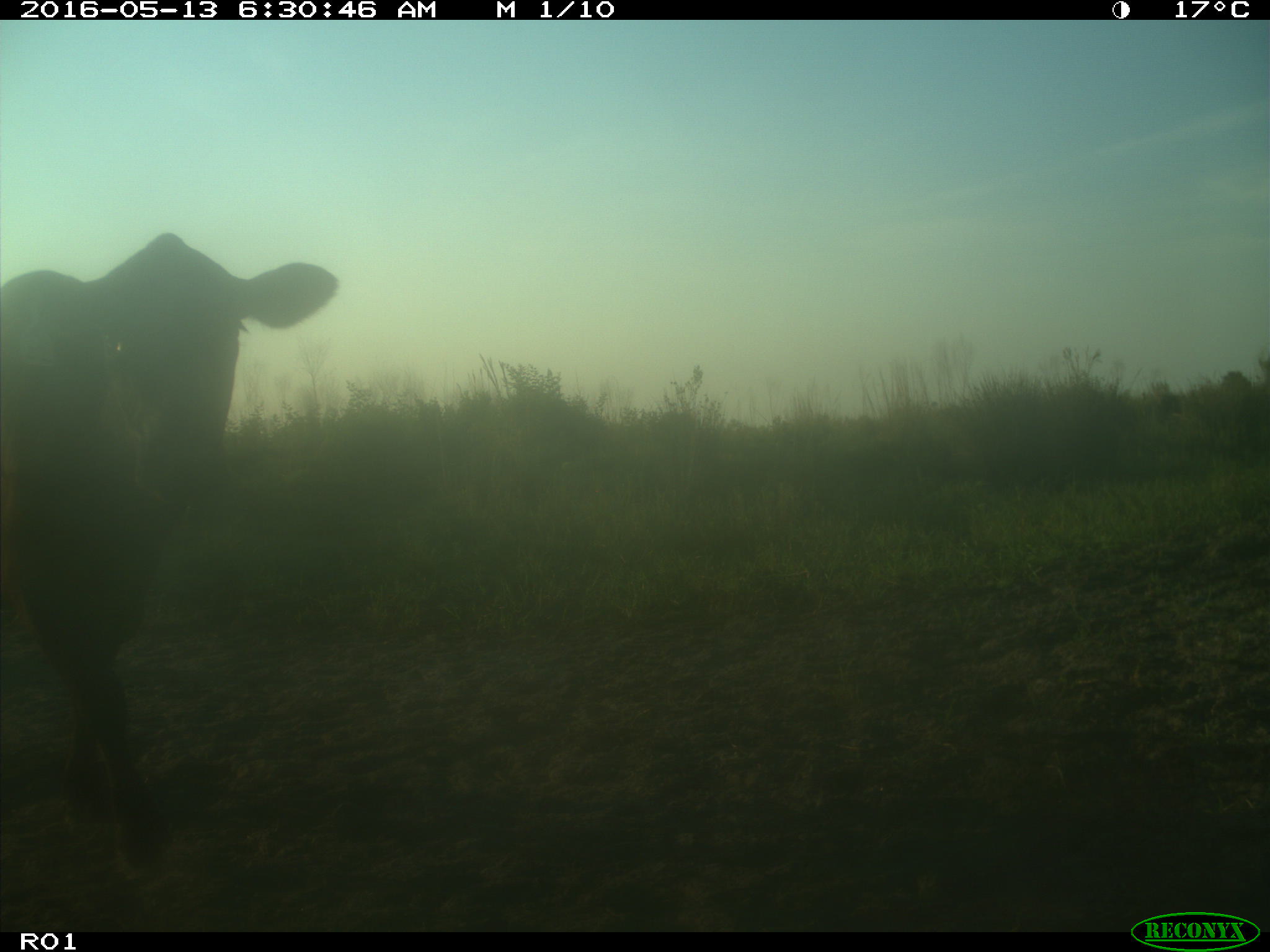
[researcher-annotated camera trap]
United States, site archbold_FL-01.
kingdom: Animalia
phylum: Chordata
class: Mammalia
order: Artiodactyla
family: Bovidae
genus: Bos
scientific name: Bos taurus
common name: domestic cow